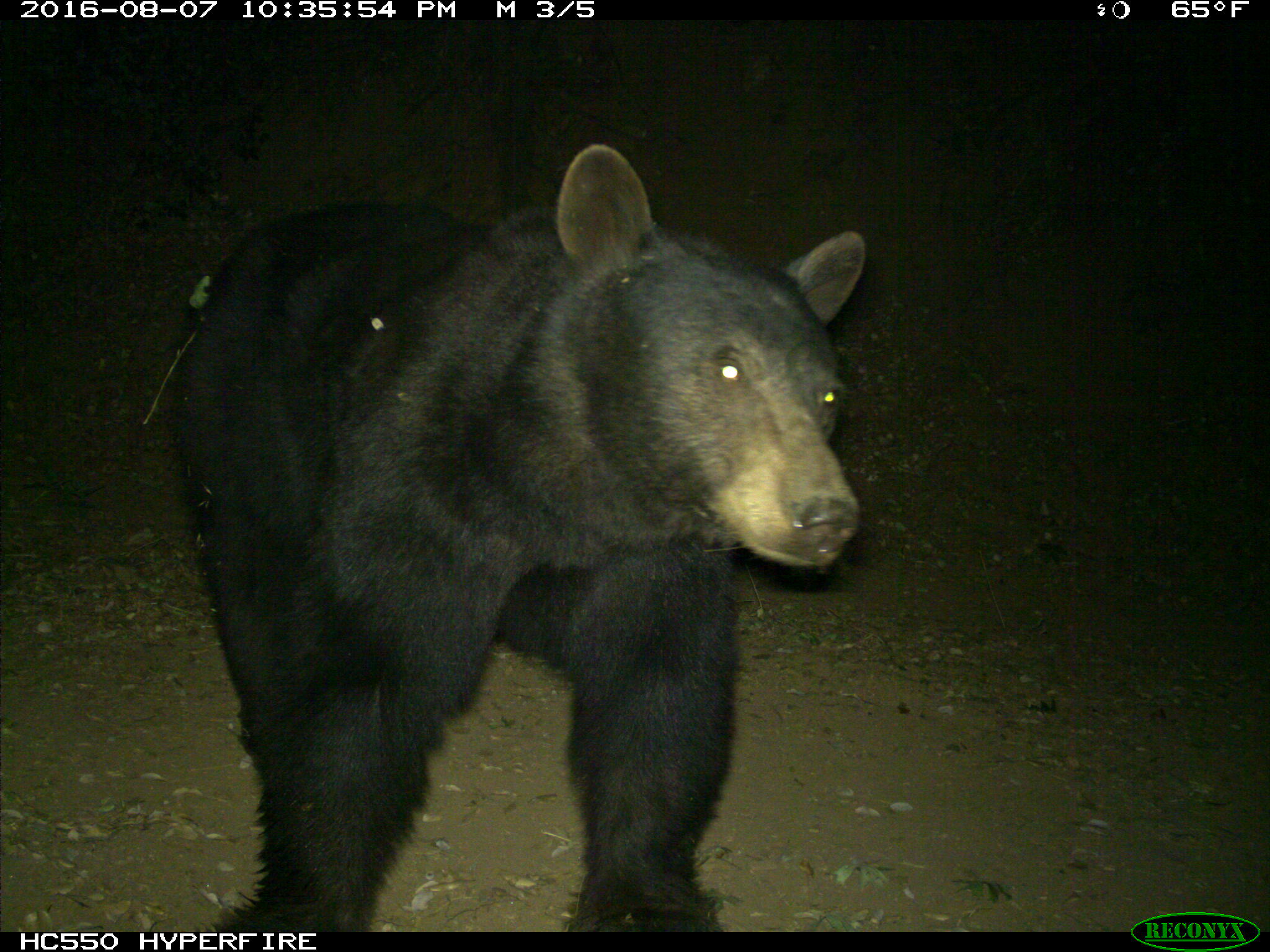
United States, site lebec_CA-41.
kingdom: Animalia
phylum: Chordata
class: Mammalia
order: Carnivora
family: Ursidae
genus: Ursus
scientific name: Ursus americanus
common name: american black bear